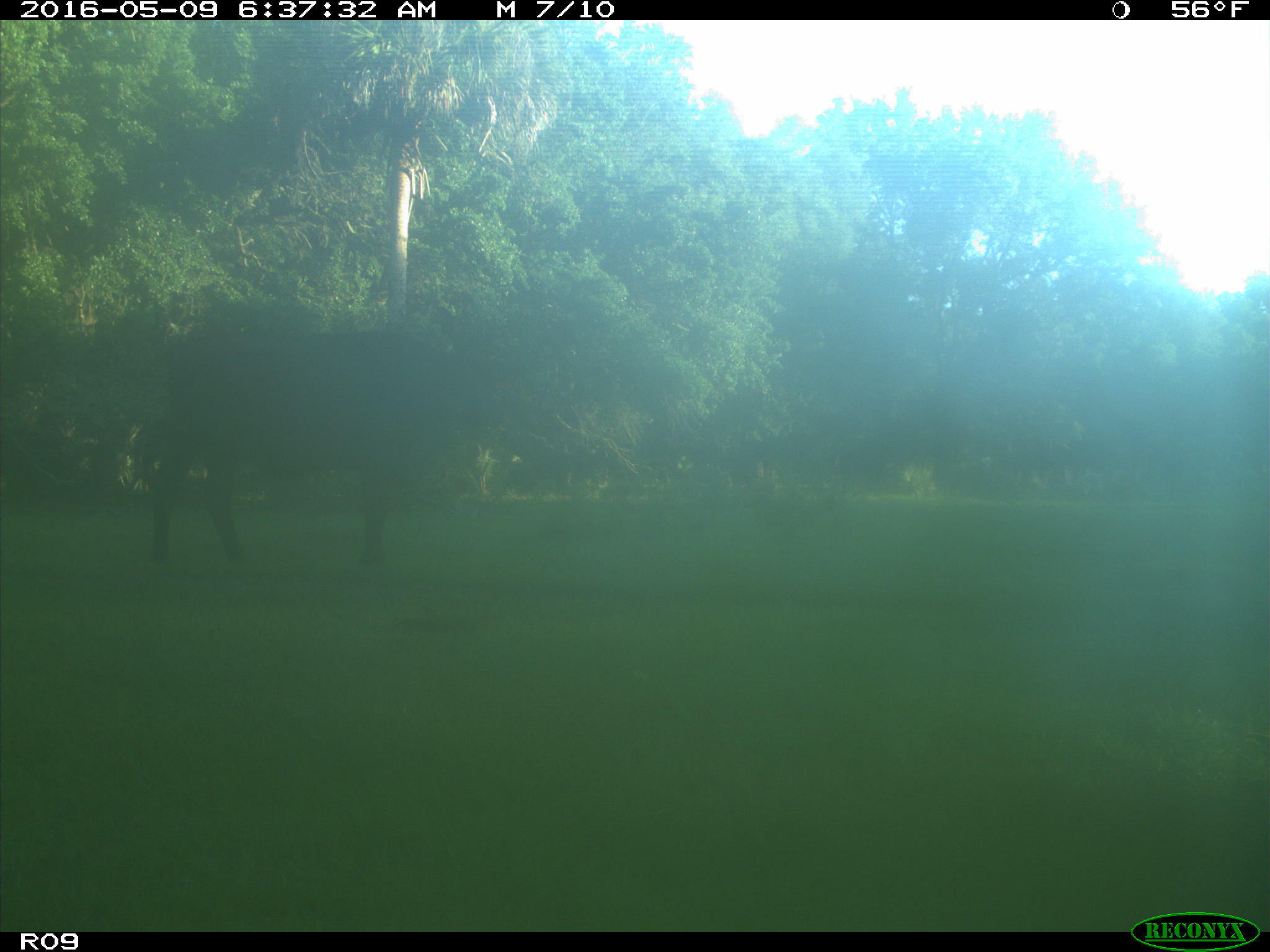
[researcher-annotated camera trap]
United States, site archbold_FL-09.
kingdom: Animalia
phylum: Chordata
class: Mammalia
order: Artiodactyla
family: Bovidae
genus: Bos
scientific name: Bos taurus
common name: domestic cow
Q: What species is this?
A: Bos taurus (domestic cow).